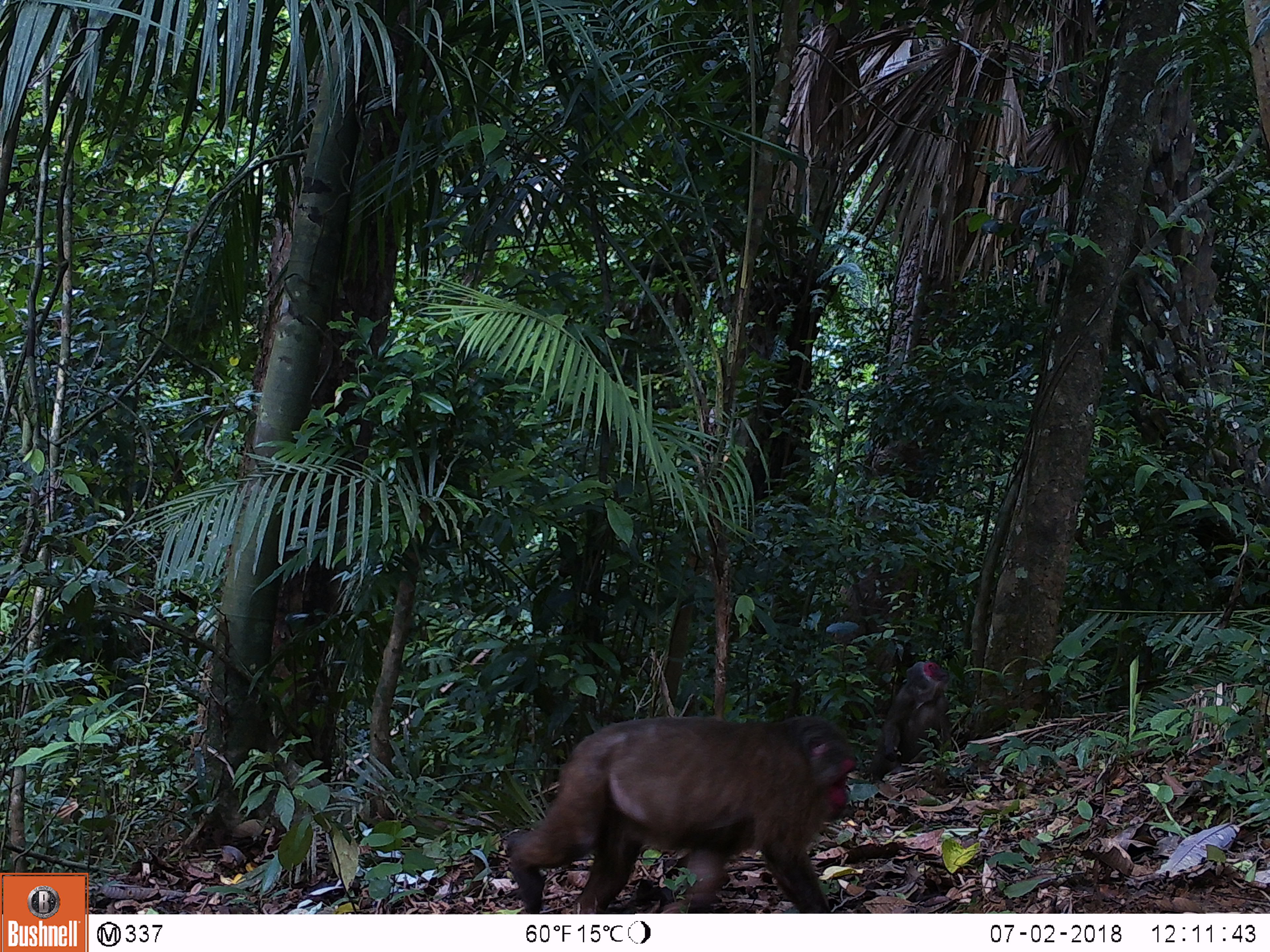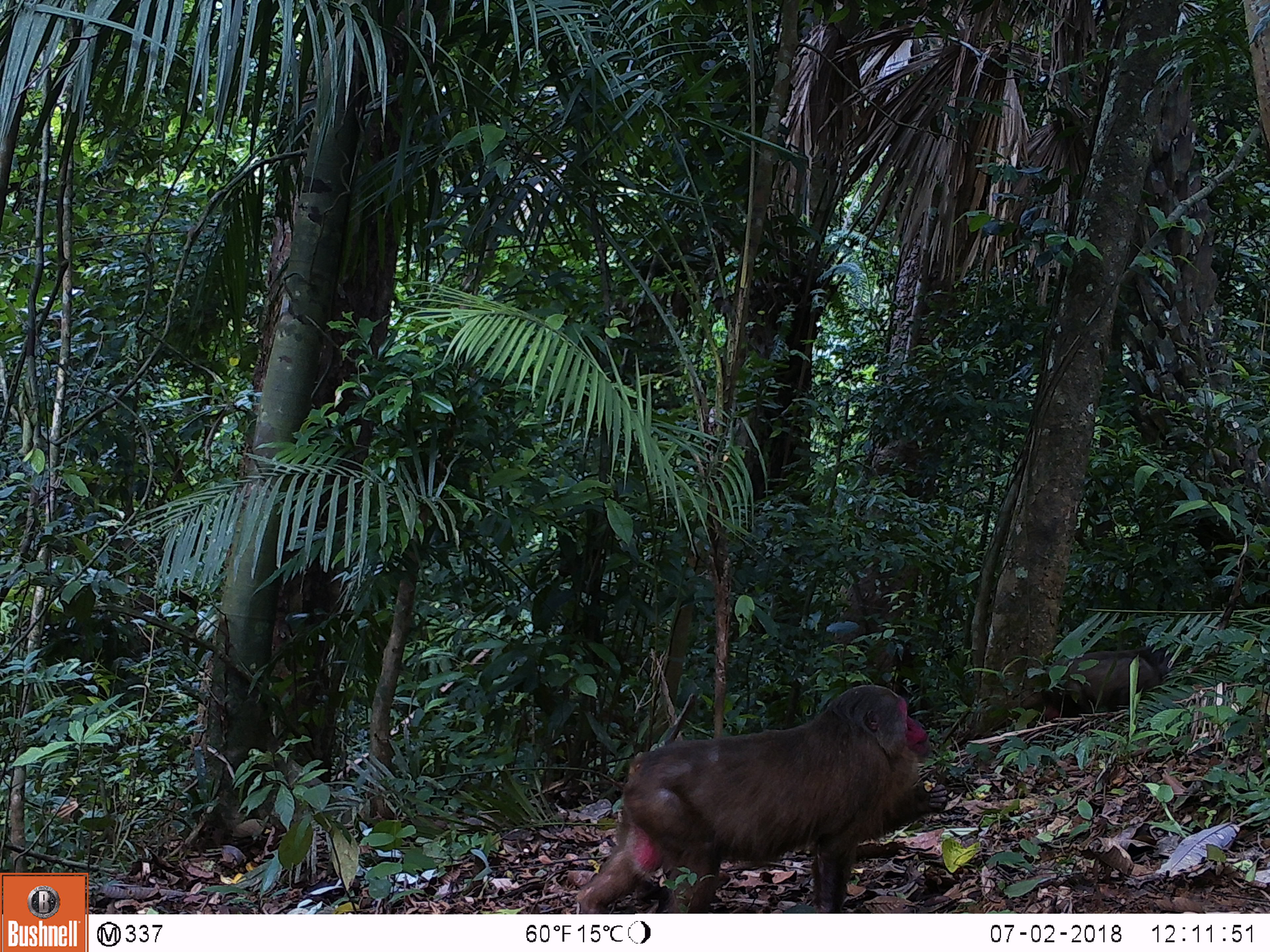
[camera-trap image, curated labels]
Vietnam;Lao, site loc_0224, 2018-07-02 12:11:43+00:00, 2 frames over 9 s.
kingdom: Animalia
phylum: Chordata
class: Mammalia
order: Primates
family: Cercopithecidae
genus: Macaca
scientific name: Macaca arctoides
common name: stump-tailed macaque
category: stump tailed macaque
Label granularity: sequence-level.